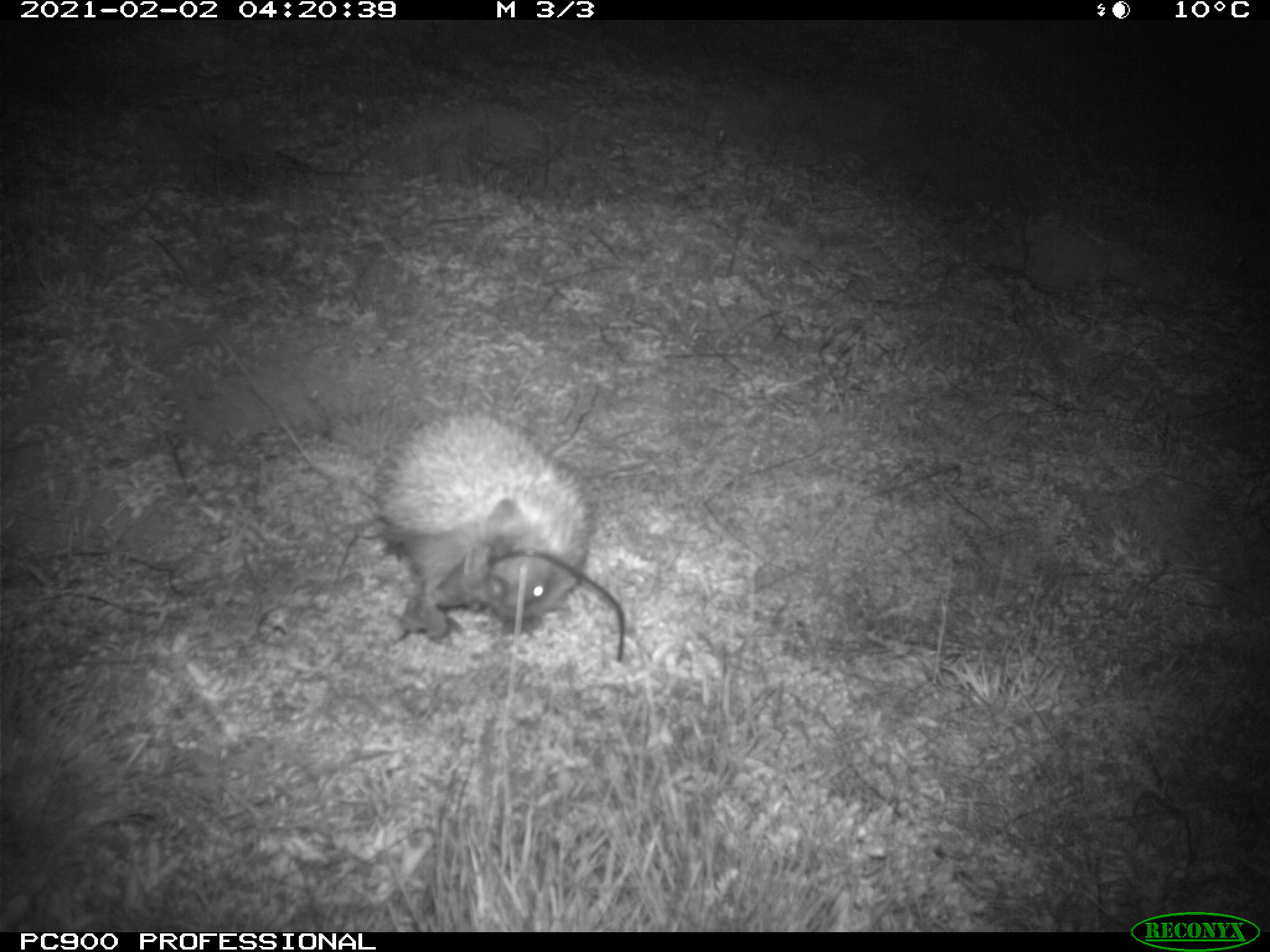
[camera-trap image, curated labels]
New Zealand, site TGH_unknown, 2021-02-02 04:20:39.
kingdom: Animalia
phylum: Chordata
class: Mammalia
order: Eulipotyphla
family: Erinaceidae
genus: Erinaceus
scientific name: Erinaceus europaeus europaeus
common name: european hedgehog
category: hedgehog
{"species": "hedgehog (european hedgehog) (Erinaceus europaeus europaeus)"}